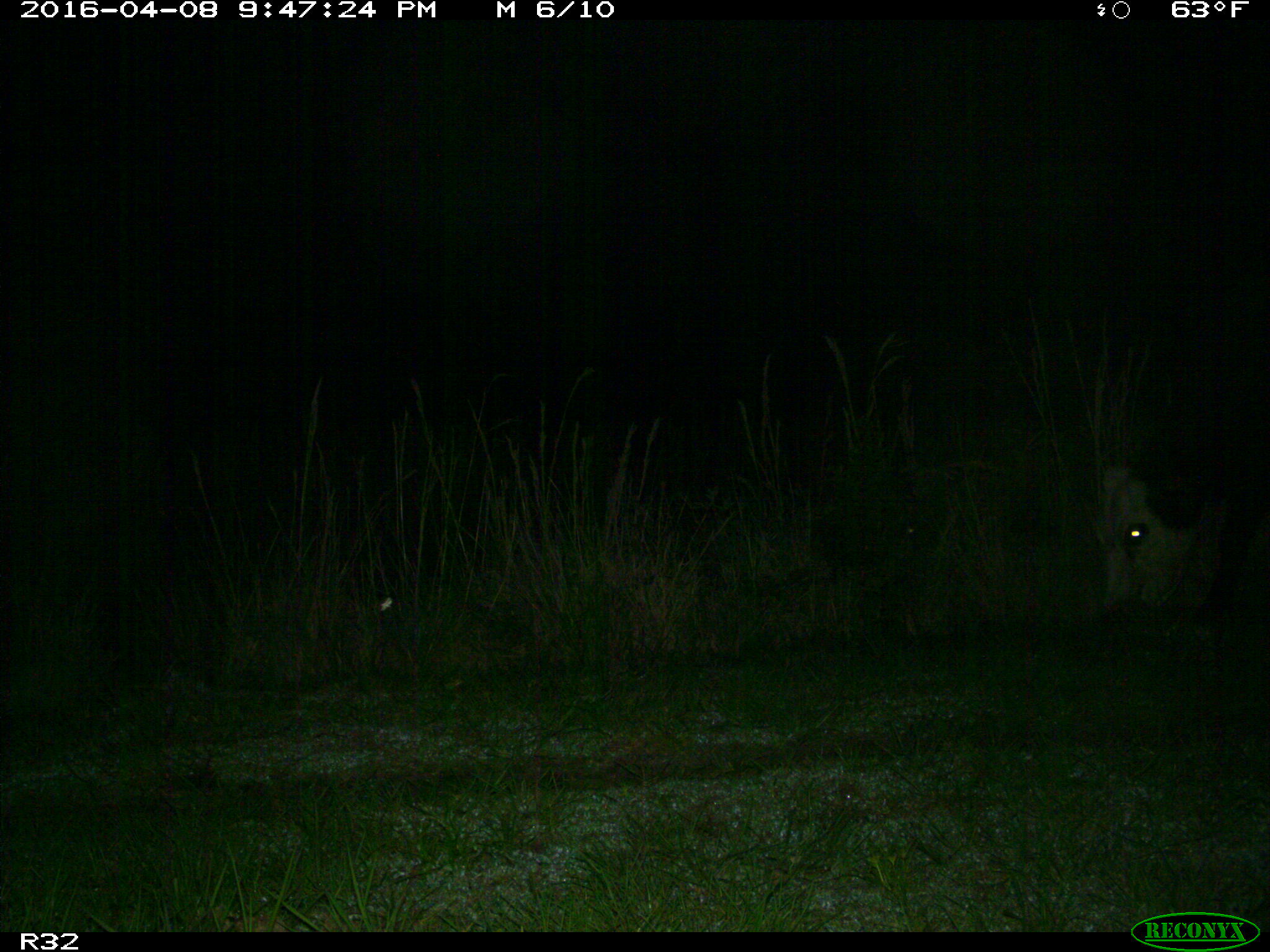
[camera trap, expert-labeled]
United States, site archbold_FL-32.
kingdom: Animalia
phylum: Chordata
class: Mammalia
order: Artiodactyla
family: Bovidae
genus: Bos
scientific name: Bos taurus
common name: domestic cow